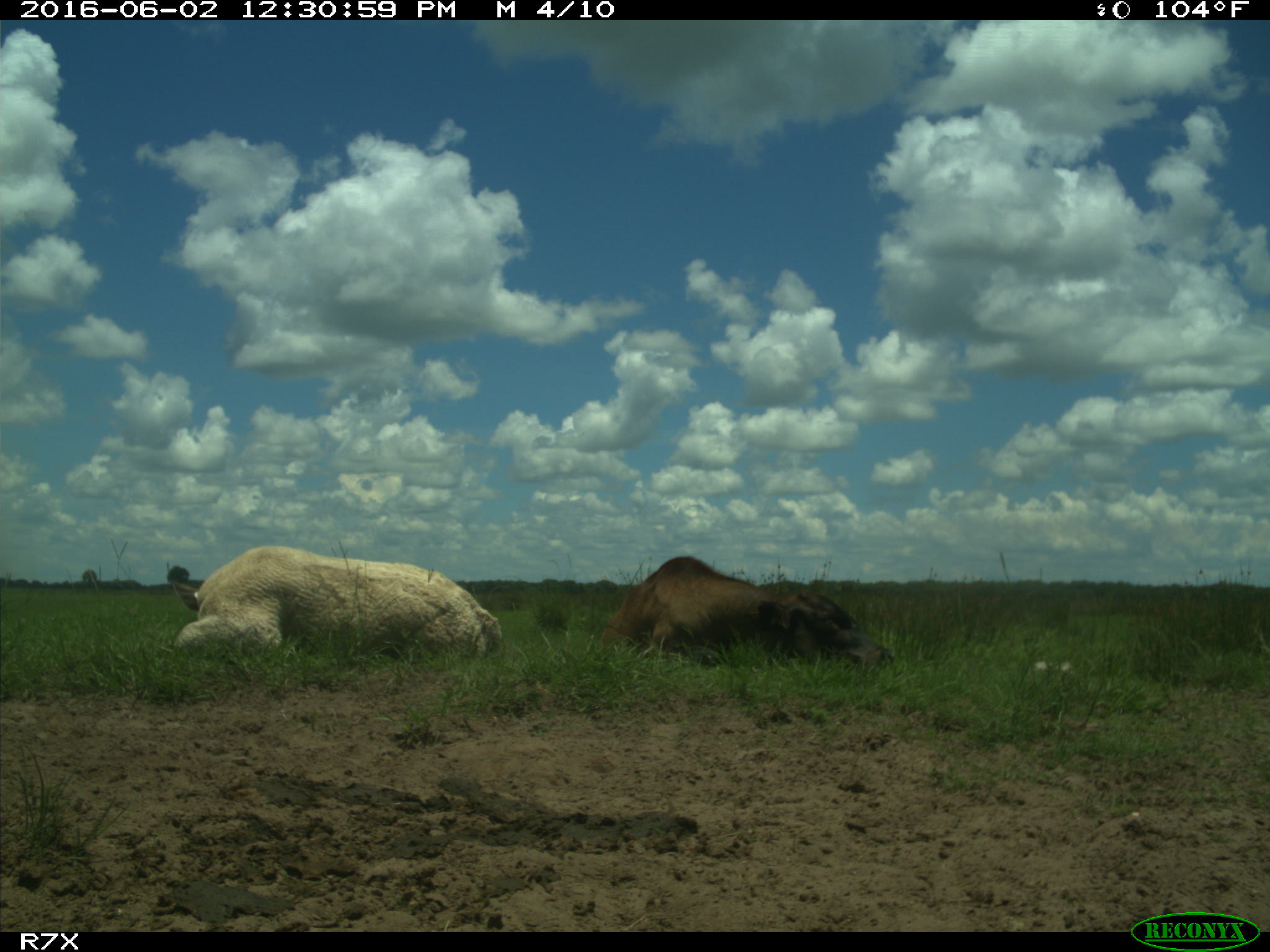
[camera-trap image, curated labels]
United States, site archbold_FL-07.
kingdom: Animalia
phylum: Chordata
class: Mammalia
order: Artiodactyla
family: Bovidae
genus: Bos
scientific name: Bos taurus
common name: domestic cow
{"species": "Bos taurus (domestic cow)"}